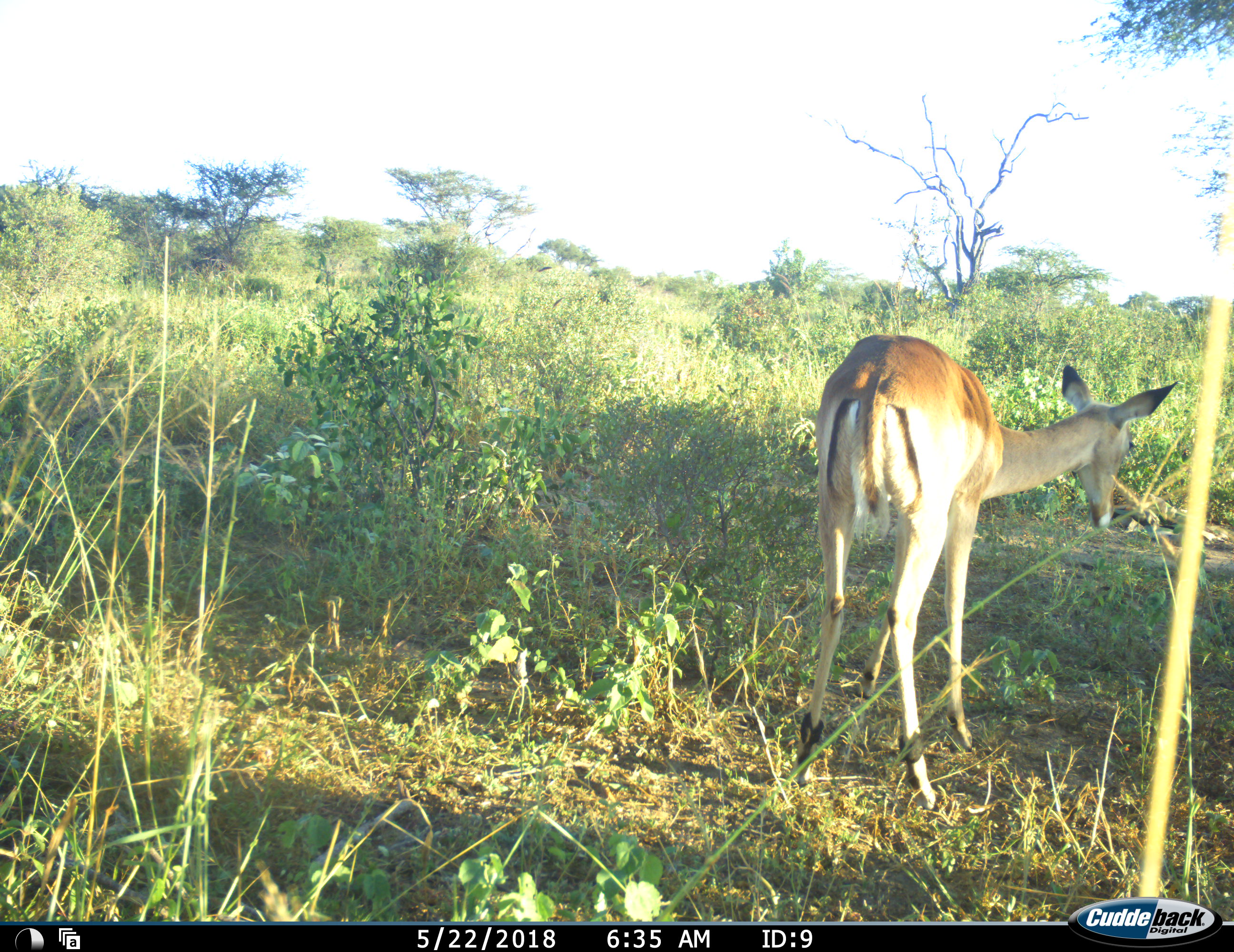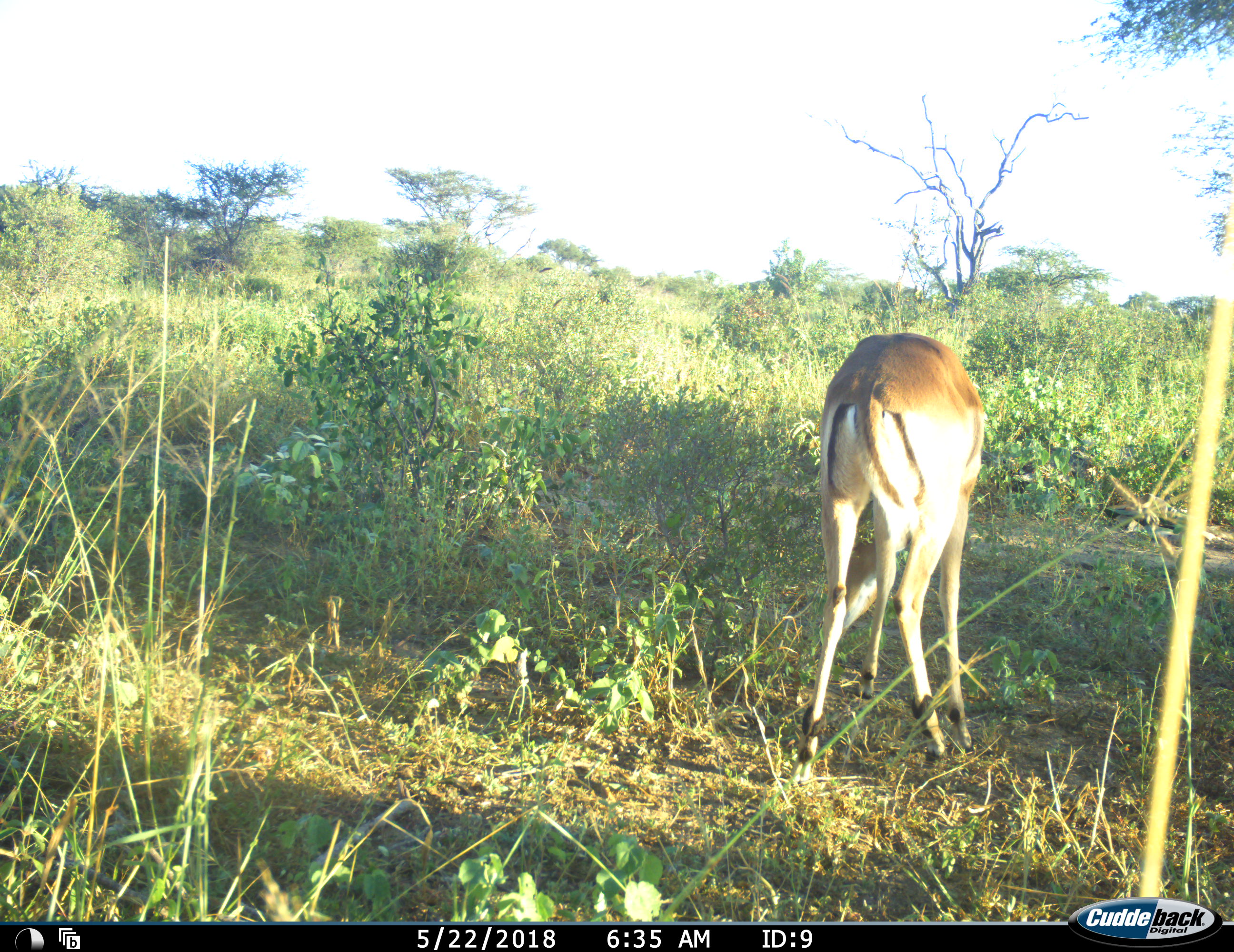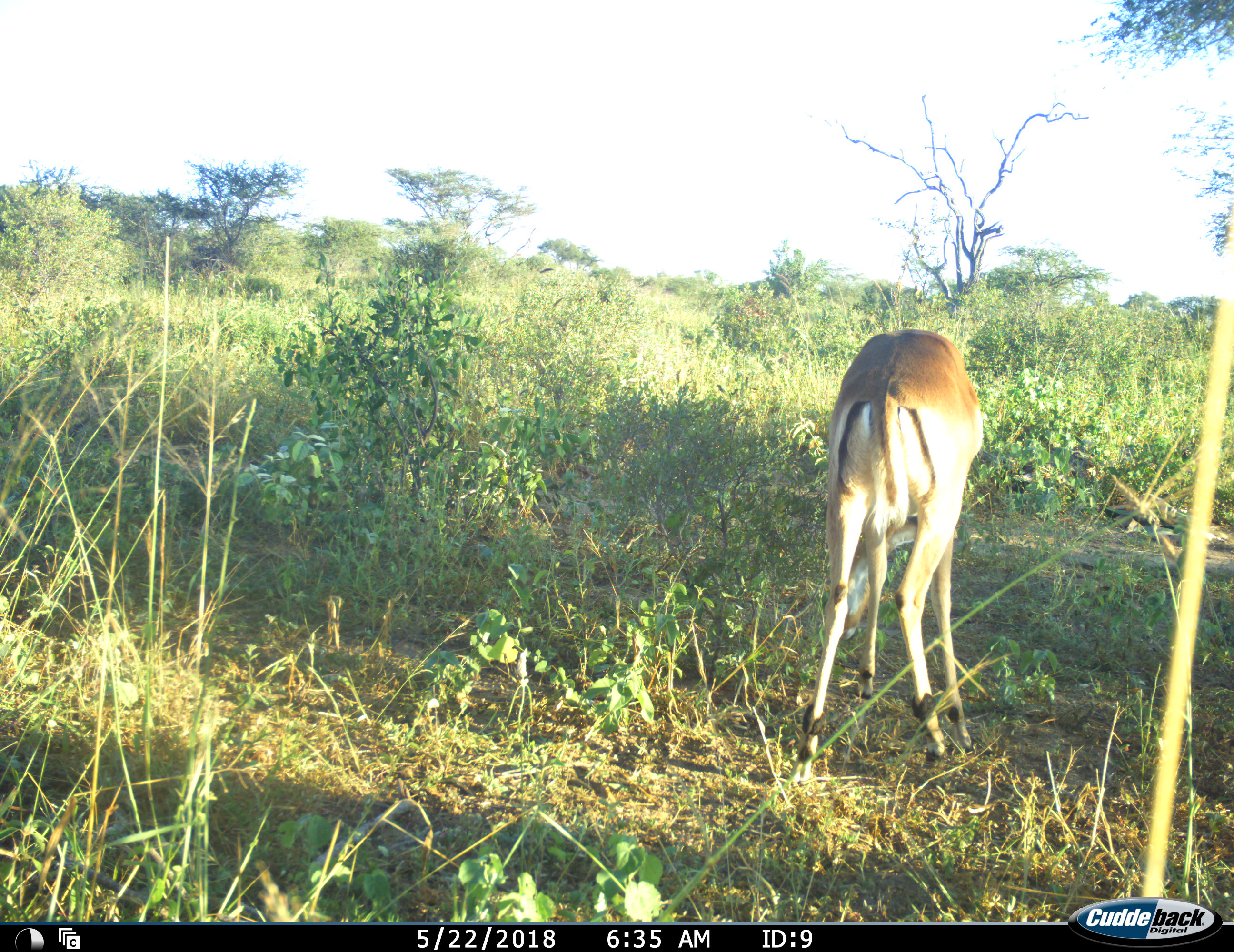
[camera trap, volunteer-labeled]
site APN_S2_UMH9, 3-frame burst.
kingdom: Animalia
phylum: Chordata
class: Mammalia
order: Artiodactyla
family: Bovidae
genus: Aepyceros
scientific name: Aepyceros melampus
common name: impala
Impala (Aepyceros melampus), count 1. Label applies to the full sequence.